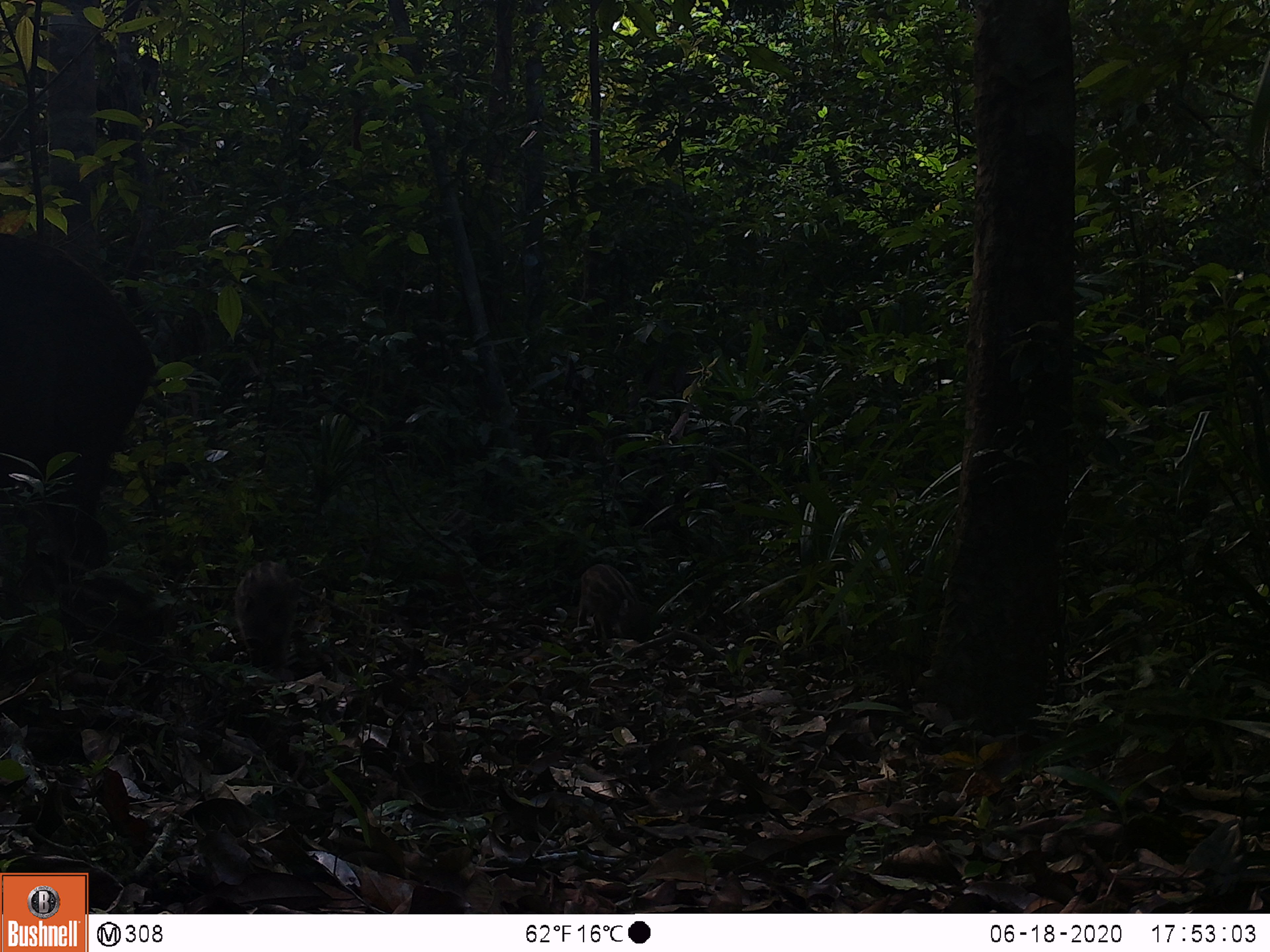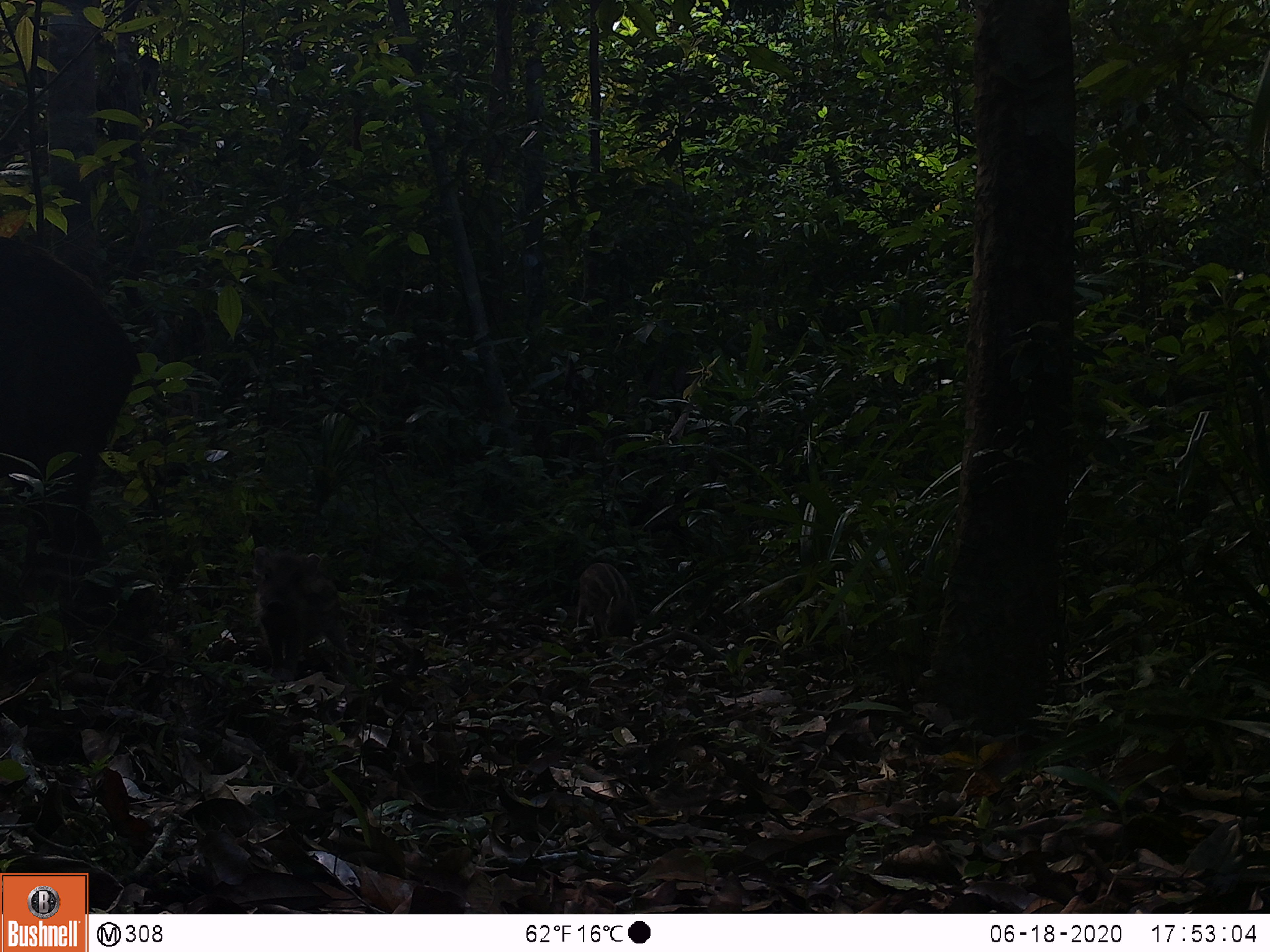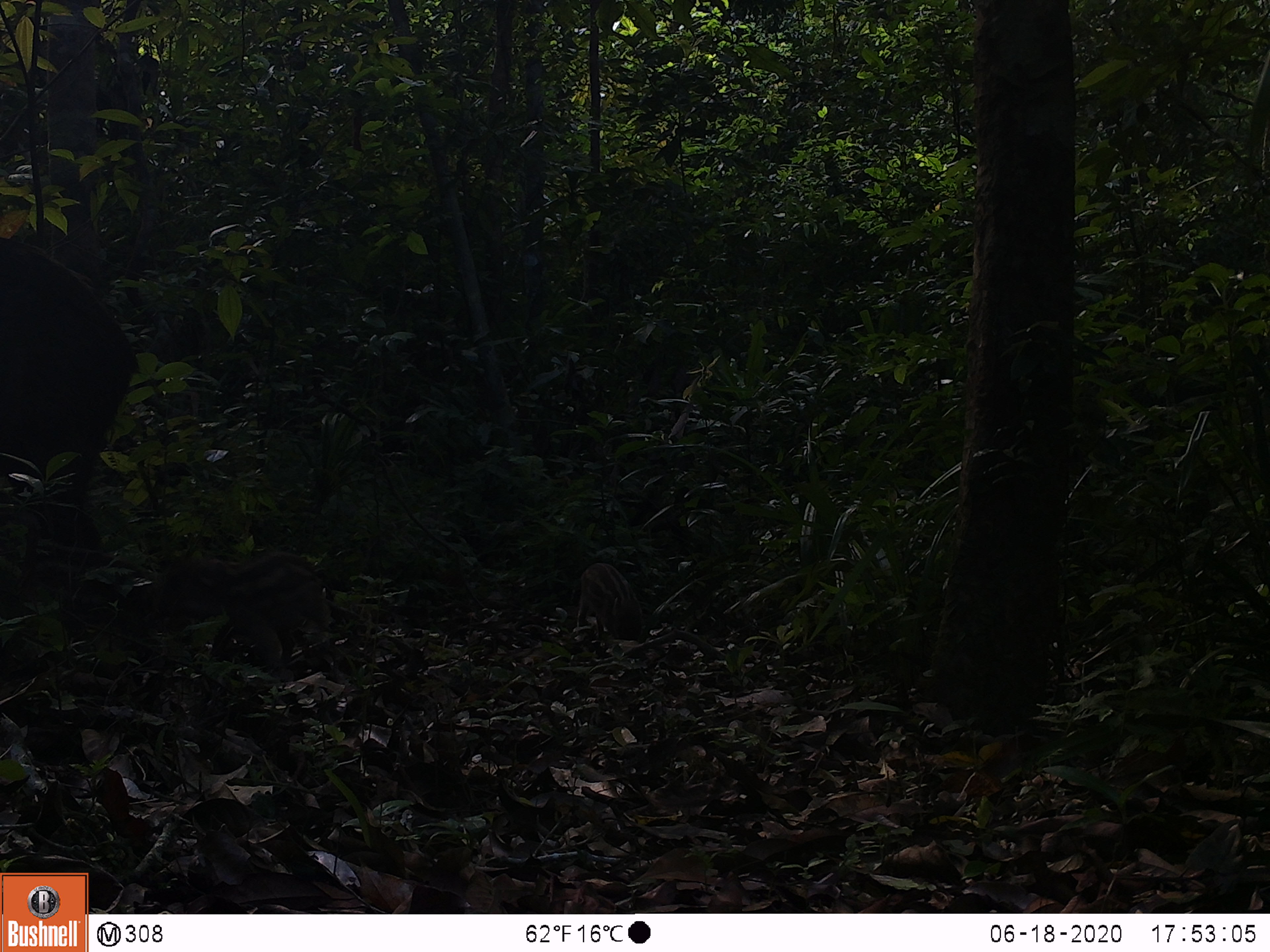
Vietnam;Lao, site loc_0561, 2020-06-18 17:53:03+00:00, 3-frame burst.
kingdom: Animalia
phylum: Chordata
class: Mammalia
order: Artiodactyla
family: Suidae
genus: Sus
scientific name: Sus scrofa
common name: eurasian wild pig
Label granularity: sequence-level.